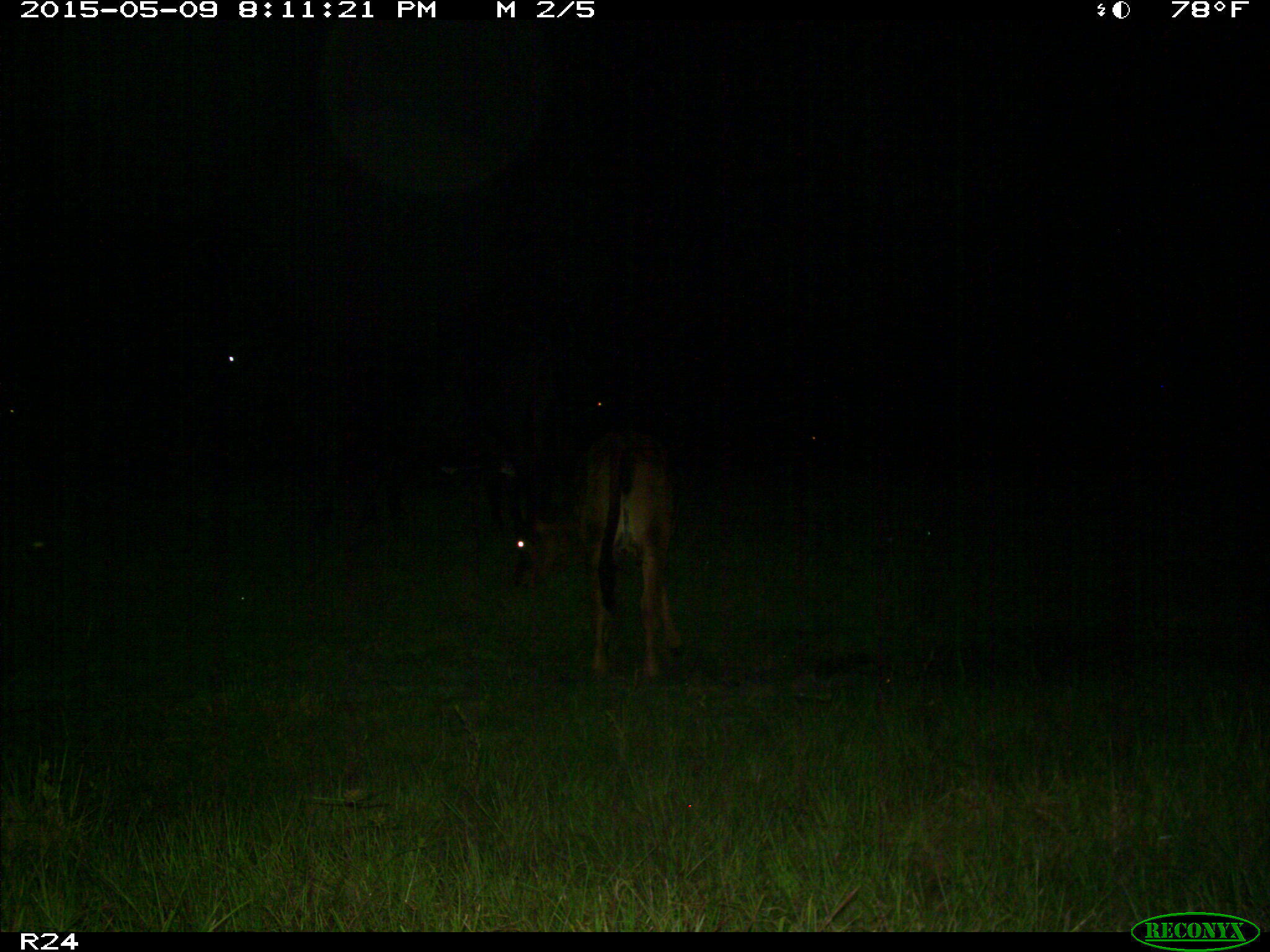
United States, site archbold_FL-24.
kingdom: Animalia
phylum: Chordata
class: Mammalia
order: Artiodactyla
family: Bovidae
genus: Bos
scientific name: Bos taurus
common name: domestic cow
Bos taurus (domestic cow).